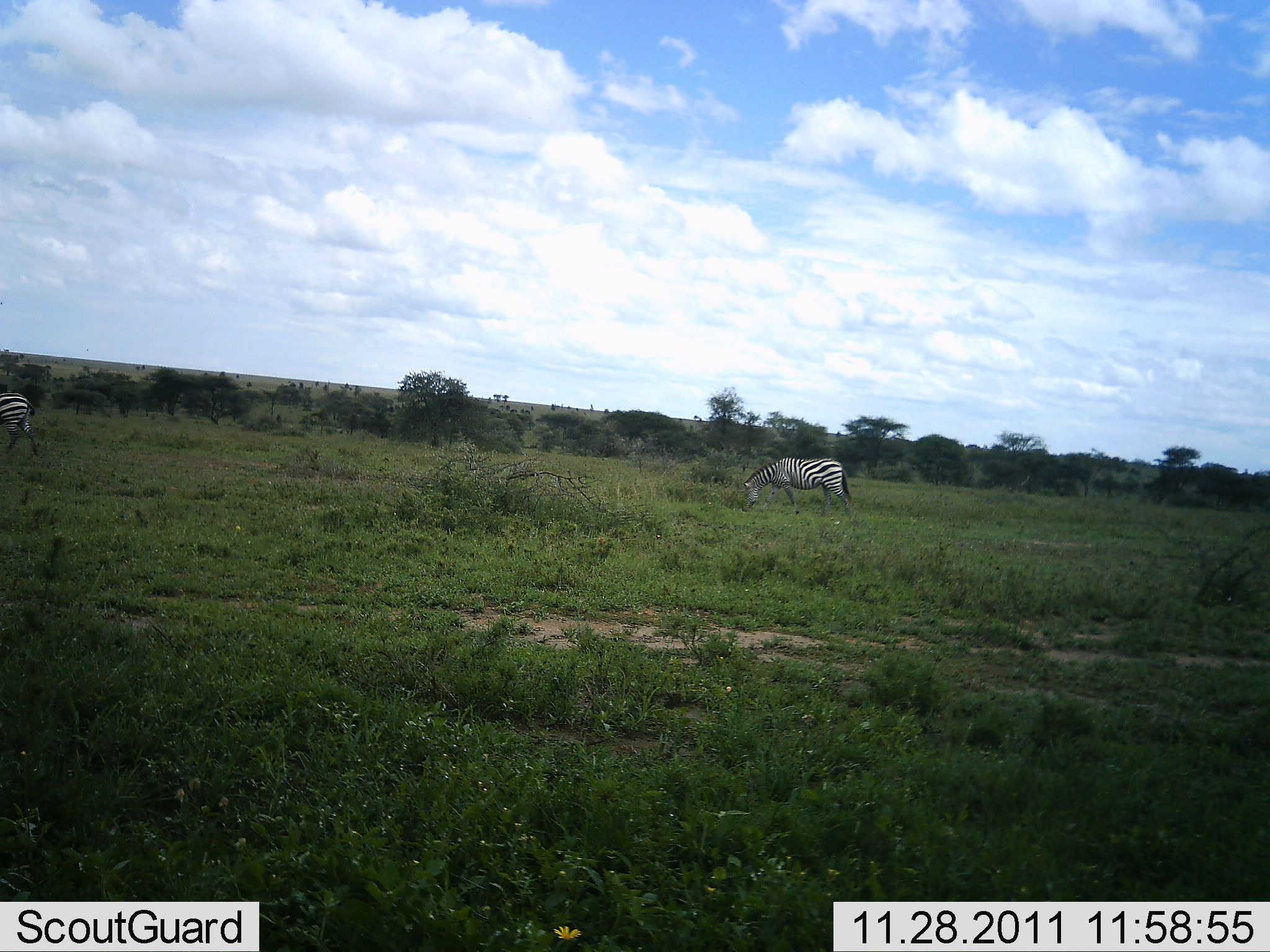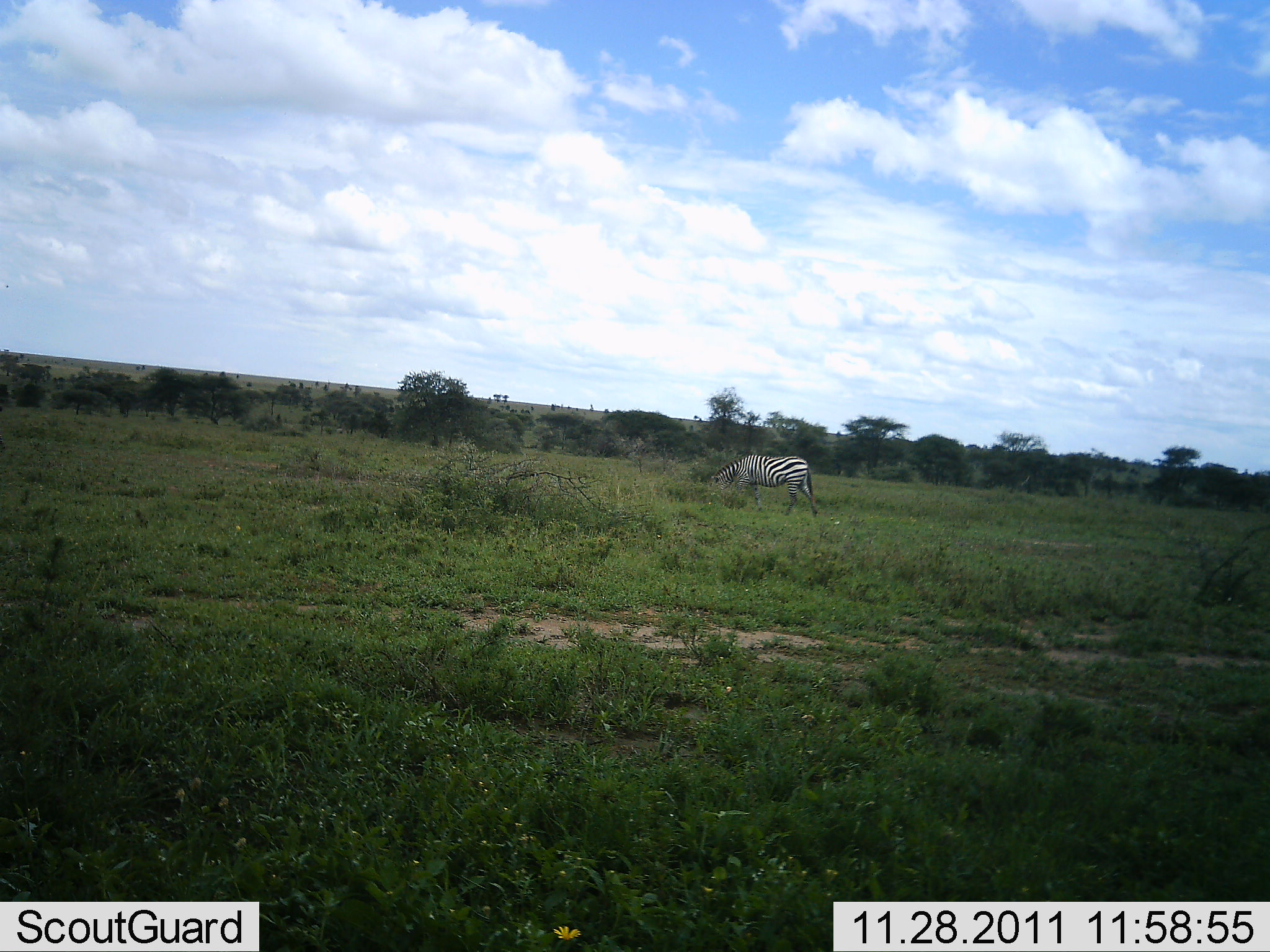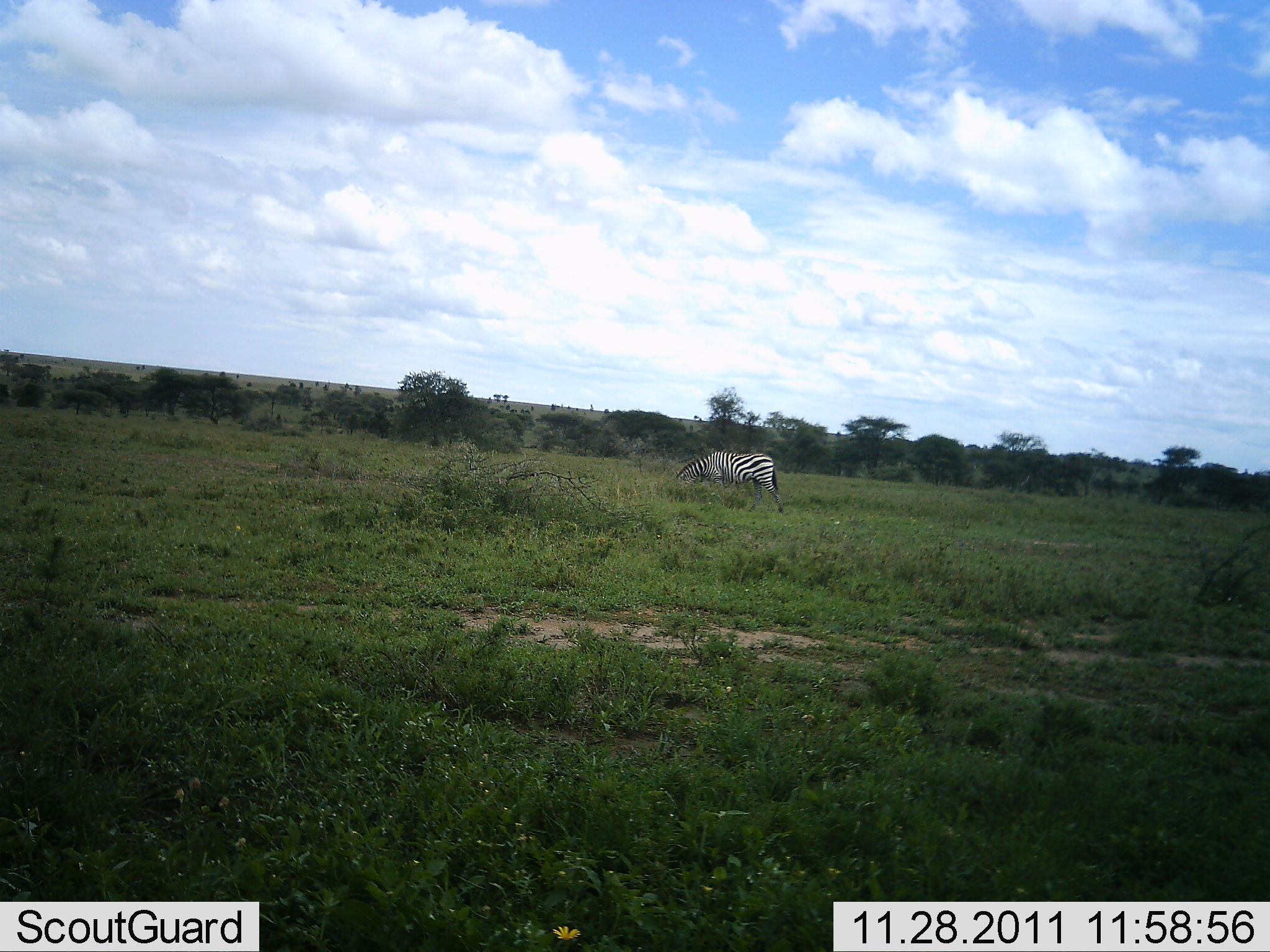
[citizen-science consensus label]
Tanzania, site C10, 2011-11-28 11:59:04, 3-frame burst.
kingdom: Animalia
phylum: Chordata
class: Mammalia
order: Perissodactyla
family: Equidae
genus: Equus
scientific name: Equus quagga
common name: plains zebra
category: zebra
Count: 2.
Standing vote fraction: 0%.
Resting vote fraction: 0%.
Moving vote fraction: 67%.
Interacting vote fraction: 0%.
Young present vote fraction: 0%.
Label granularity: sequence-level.